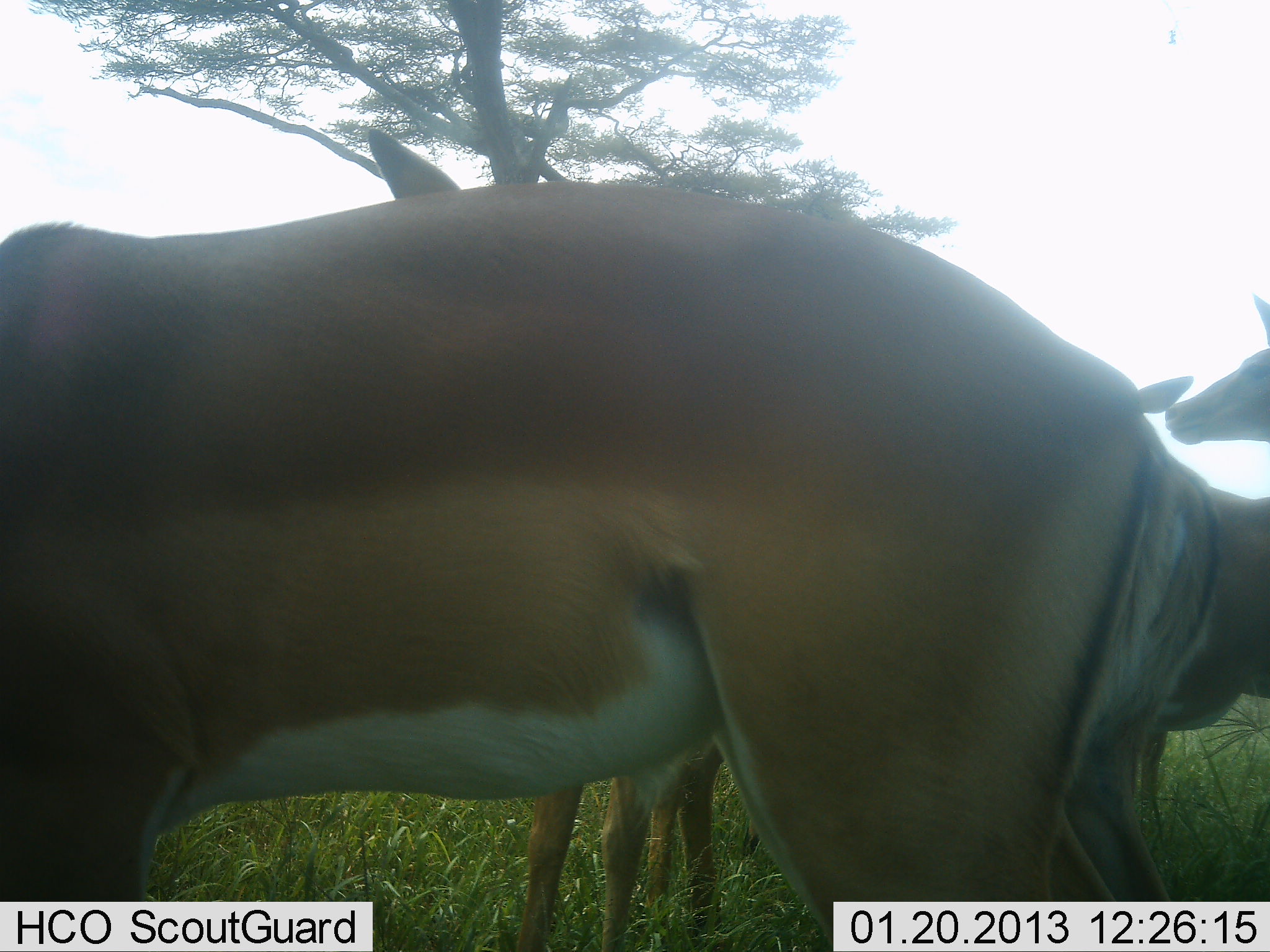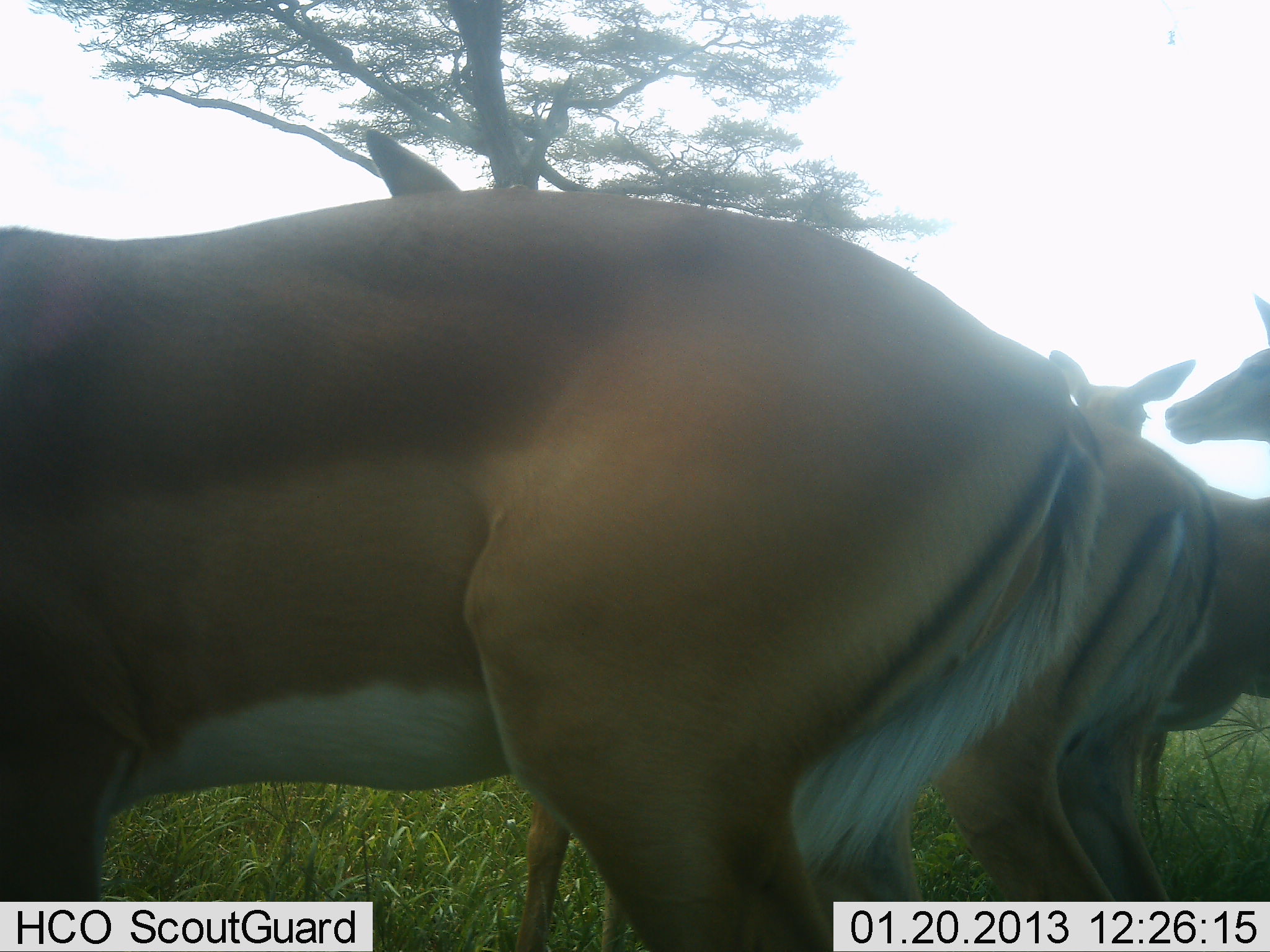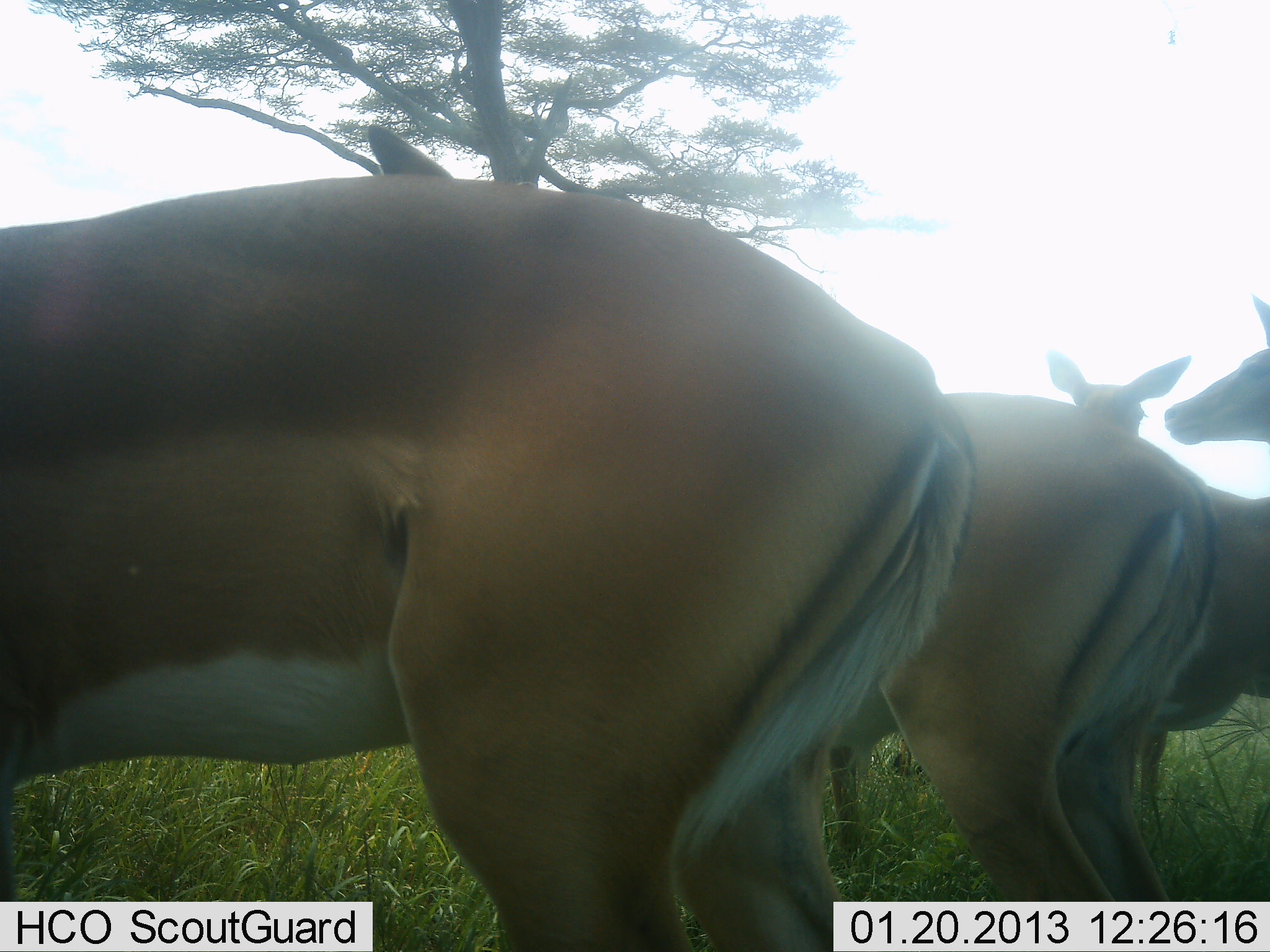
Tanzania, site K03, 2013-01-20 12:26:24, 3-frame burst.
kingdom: Animalia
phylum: Chordata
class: Mammalia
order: Artiodactyla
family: Bovidae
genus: Aepyceros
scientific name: Aepyceros melampus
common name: impala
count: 4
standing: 91%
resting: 3%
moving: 27%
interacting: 6%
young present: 0%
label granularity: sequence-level